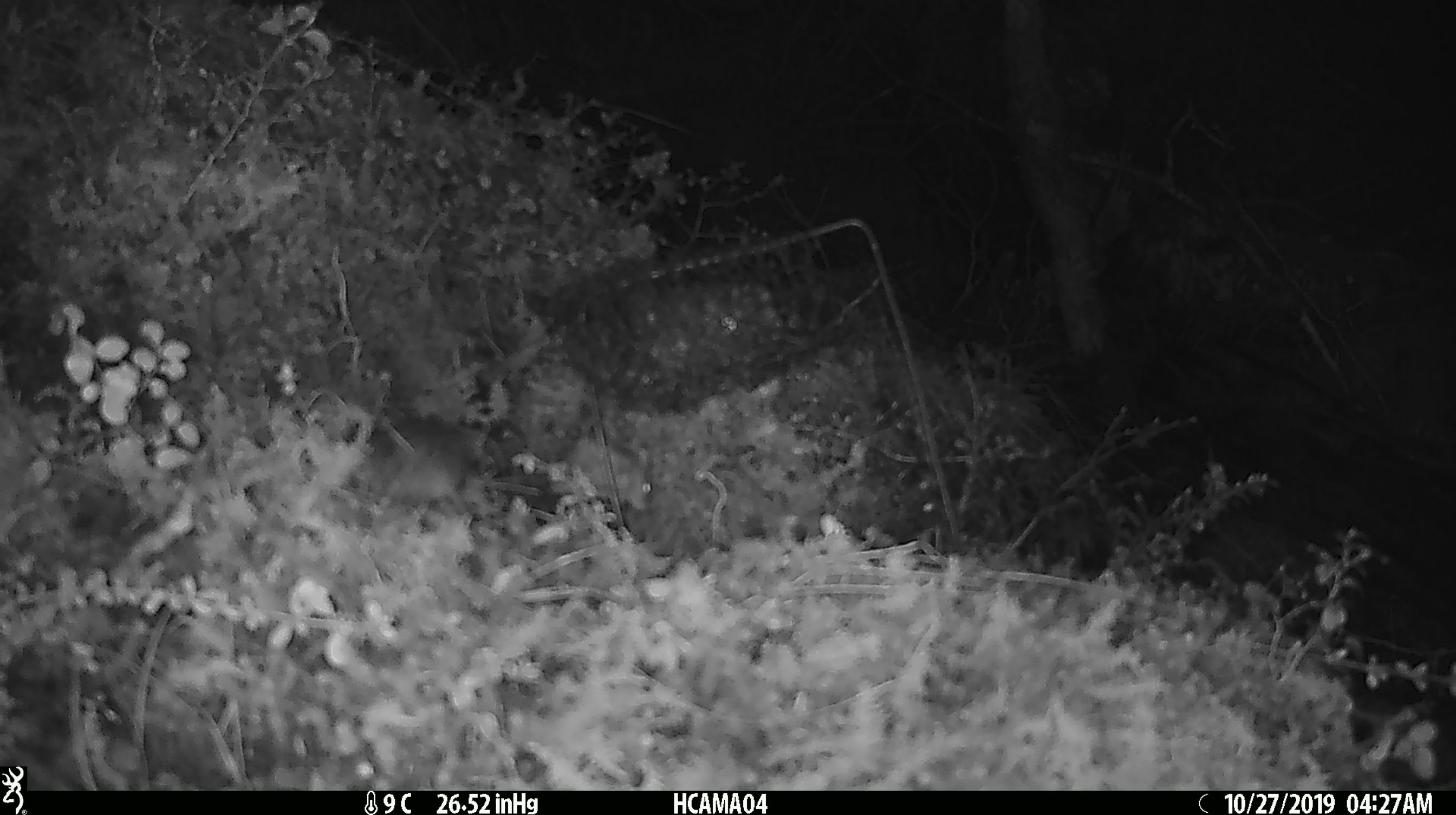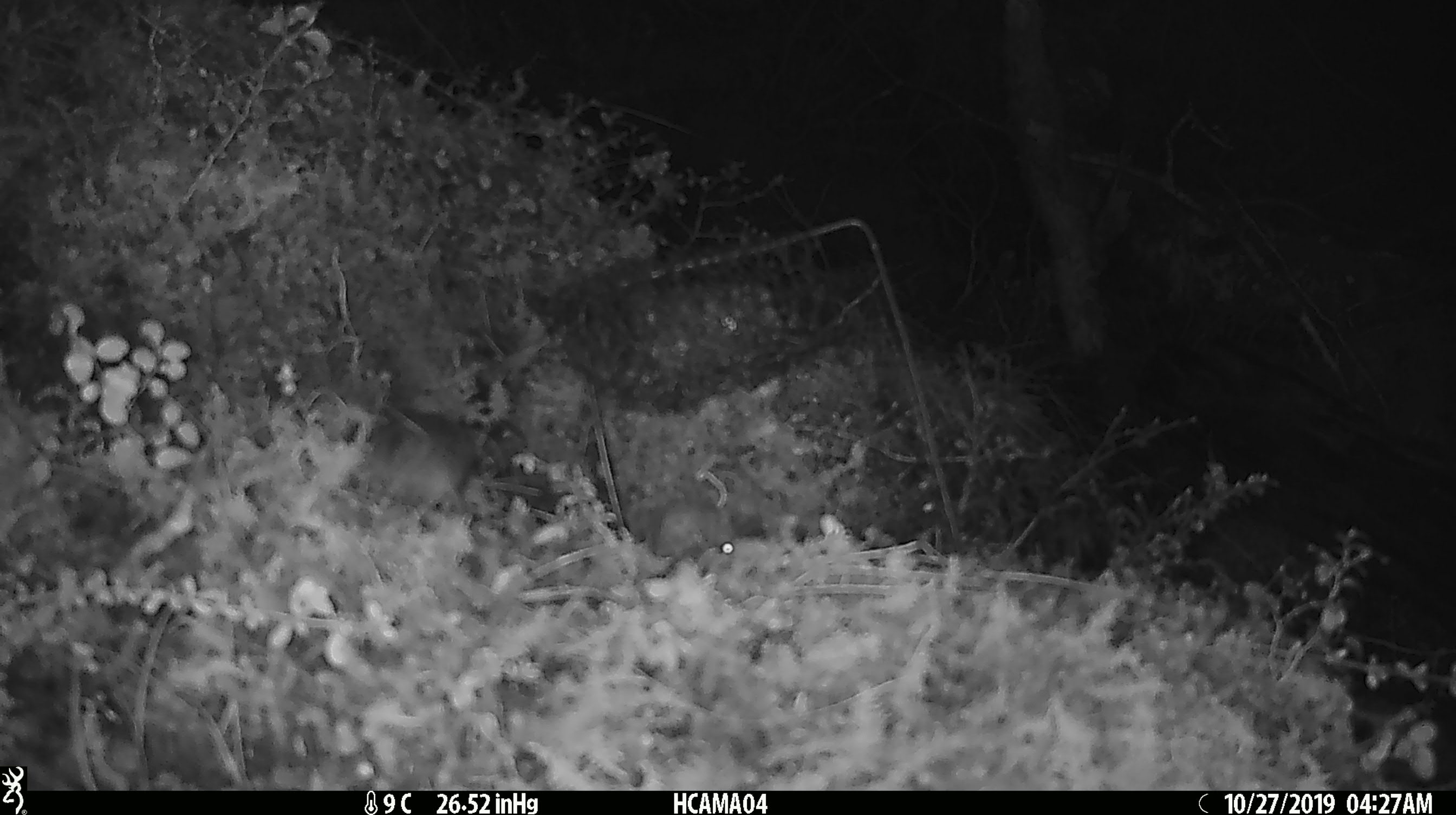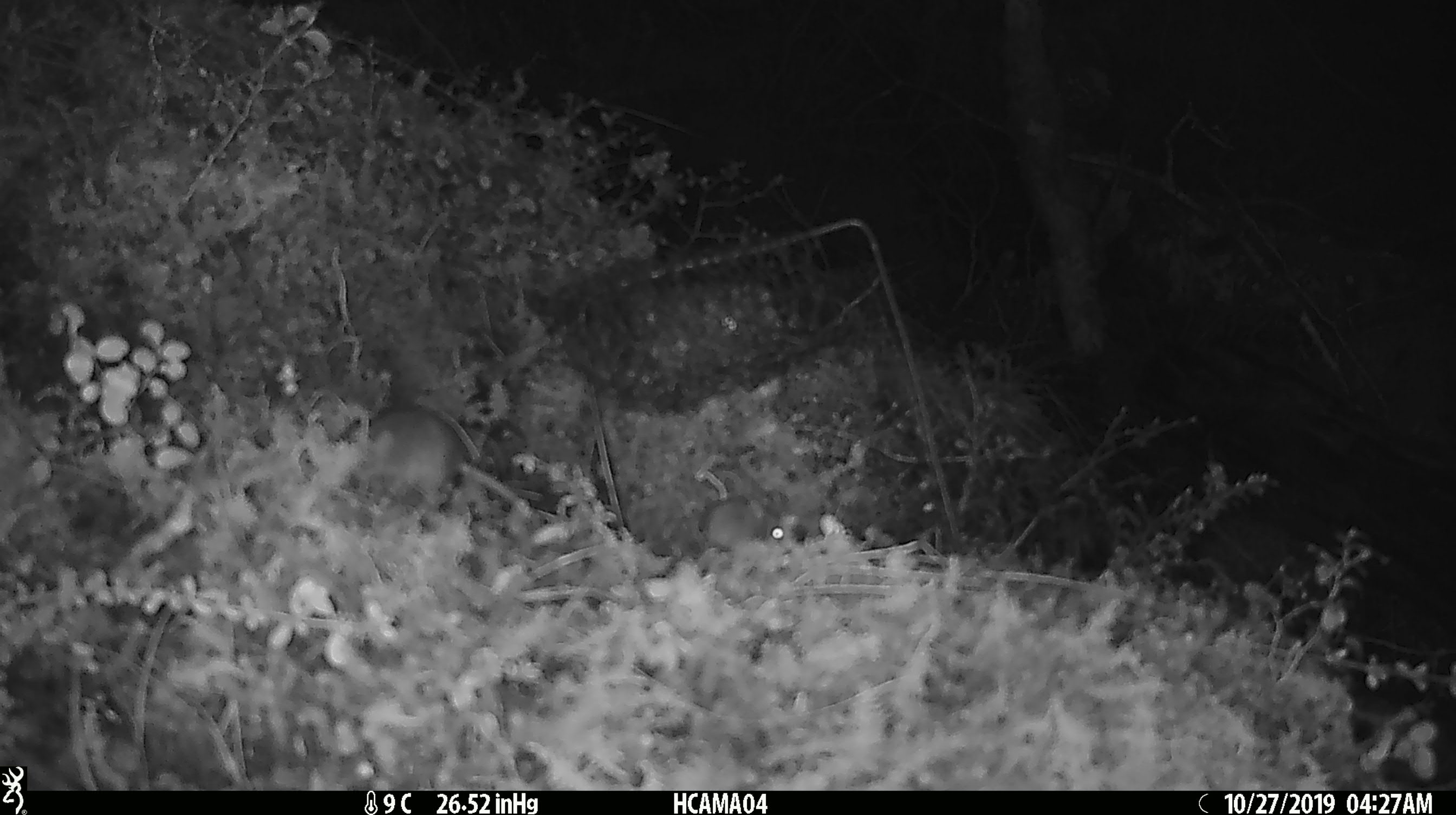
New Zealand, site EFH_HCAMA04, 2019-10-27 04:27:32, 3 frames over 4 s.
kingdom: Animalia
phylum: Chordata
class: Mammalia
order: Rodentia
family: Muridae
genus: Mus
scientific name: Mus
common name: mouse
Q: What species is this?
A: Mouse (Mus).